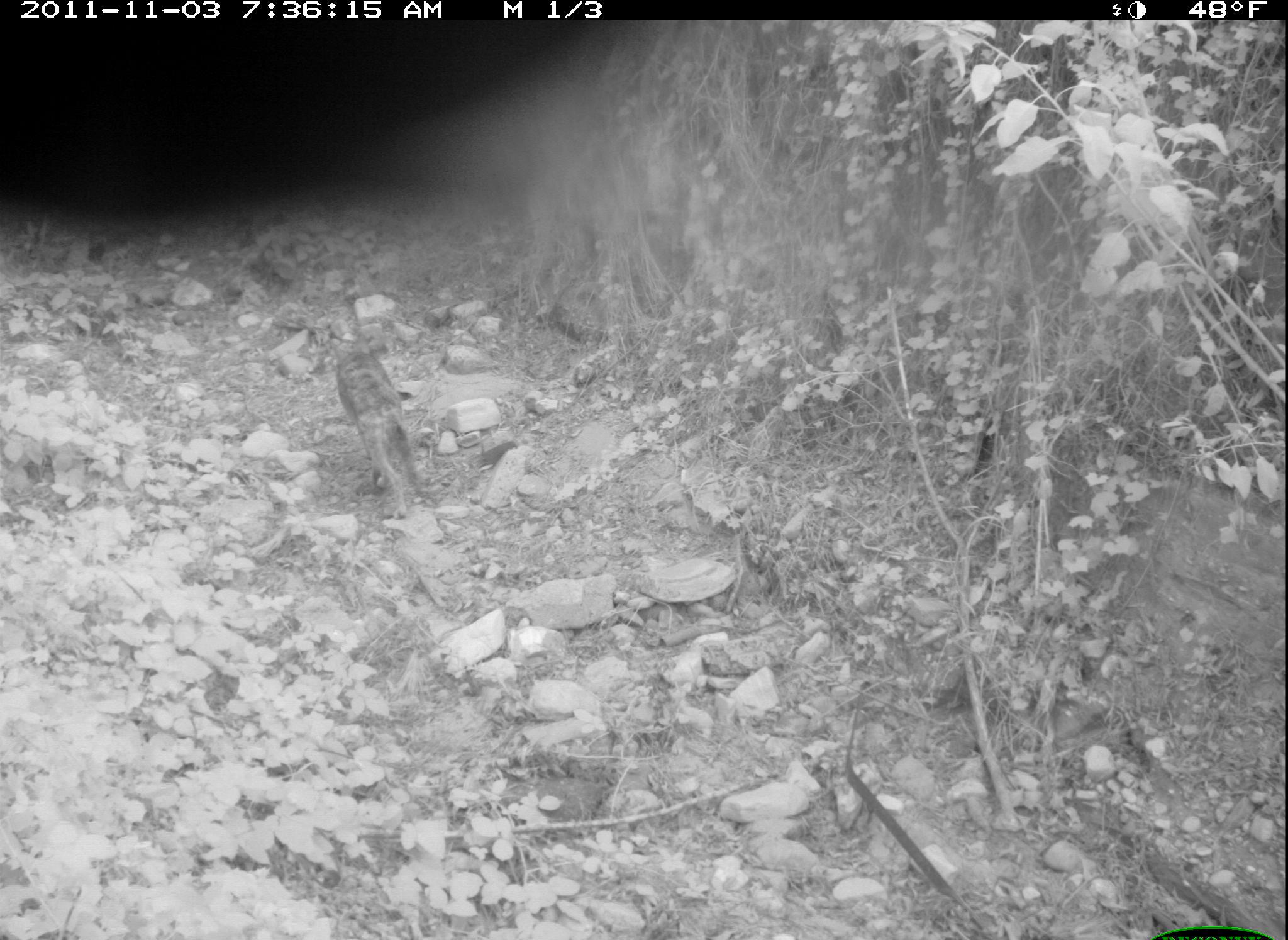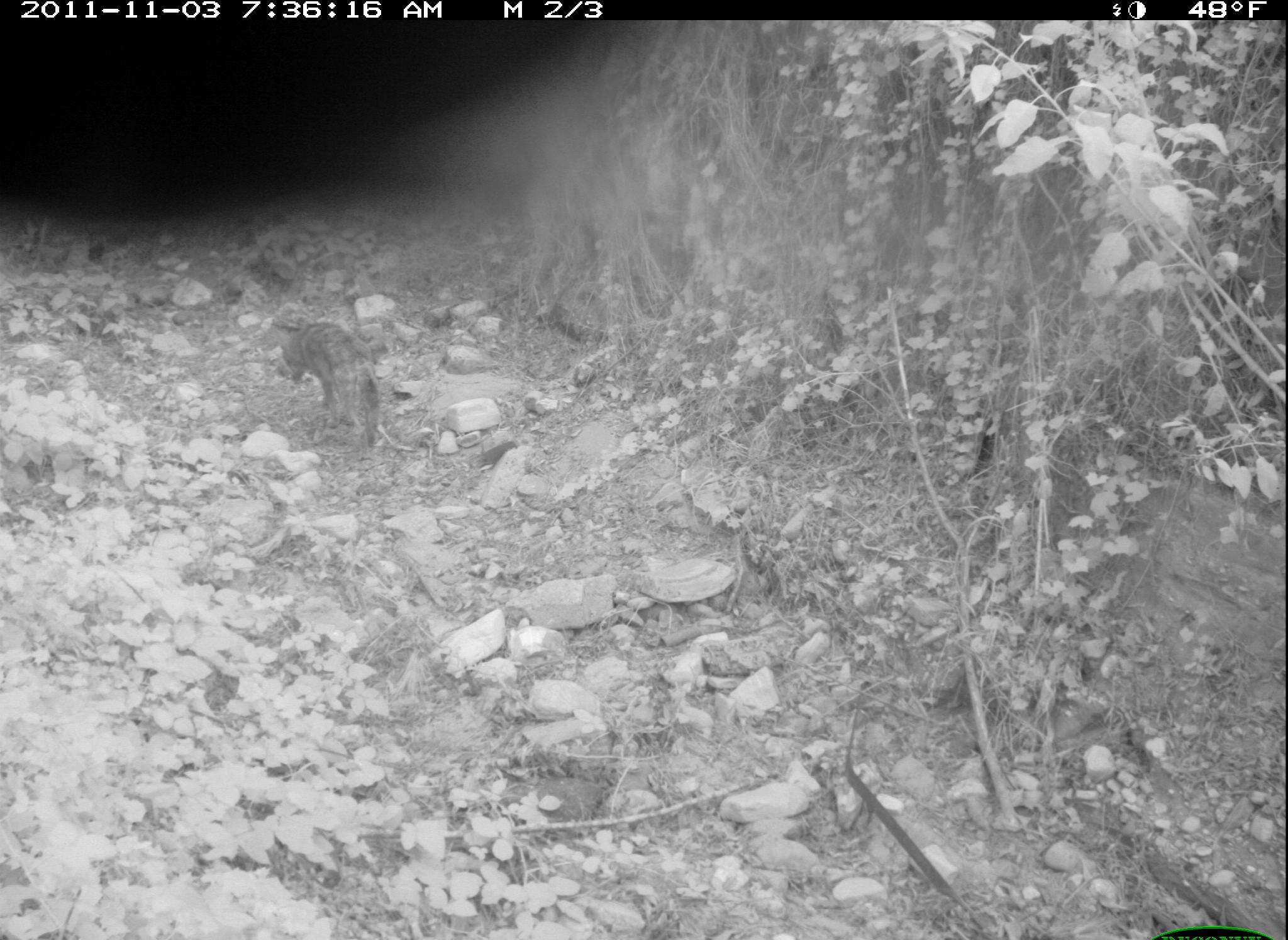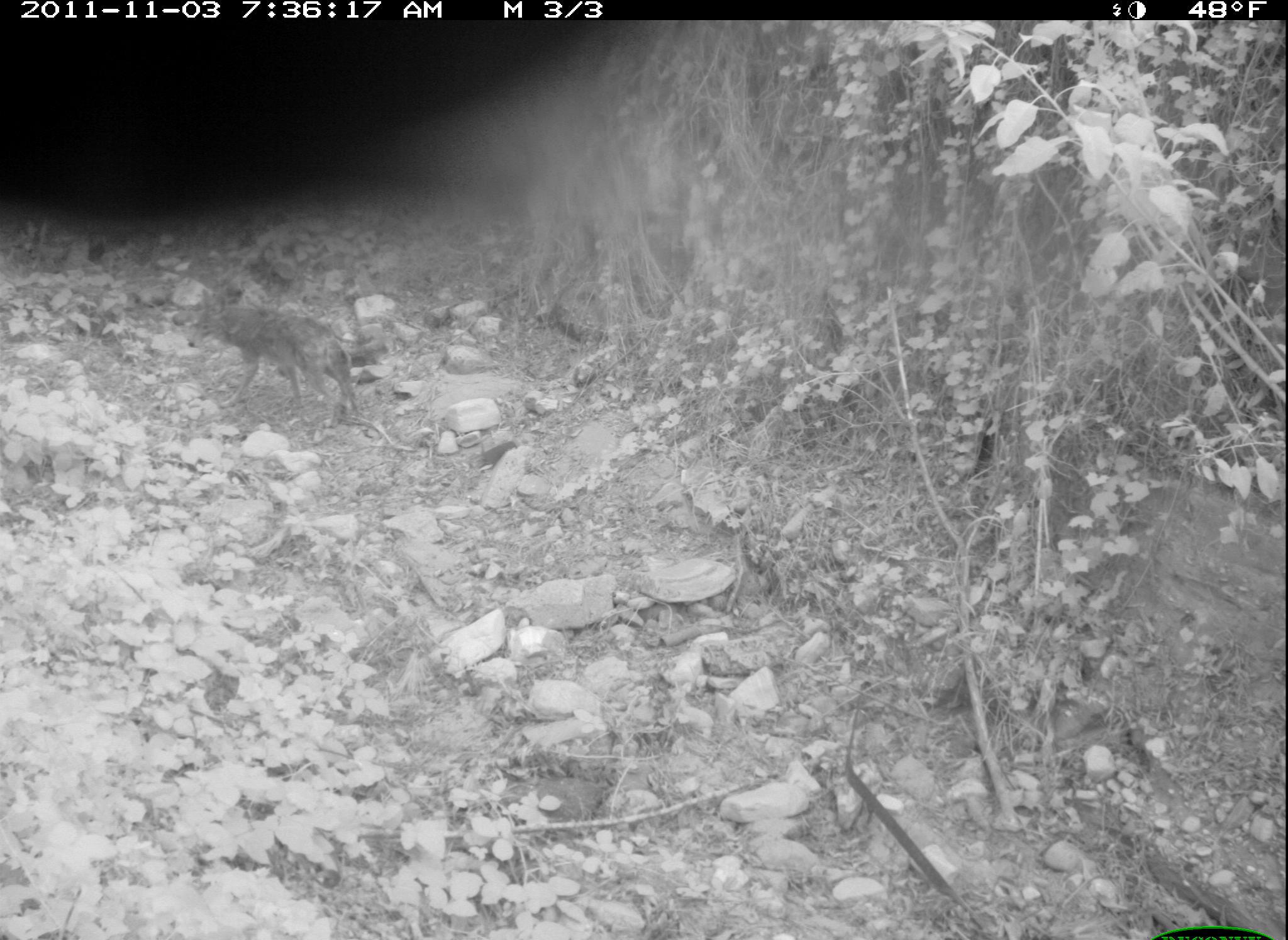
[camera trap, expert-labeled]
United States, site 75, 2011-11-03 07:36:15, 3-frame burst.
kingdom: Animalia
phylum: Chordata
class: Mammalia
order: Carnivora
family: Canidae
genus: Canis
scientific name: Canis latrans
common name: coyote